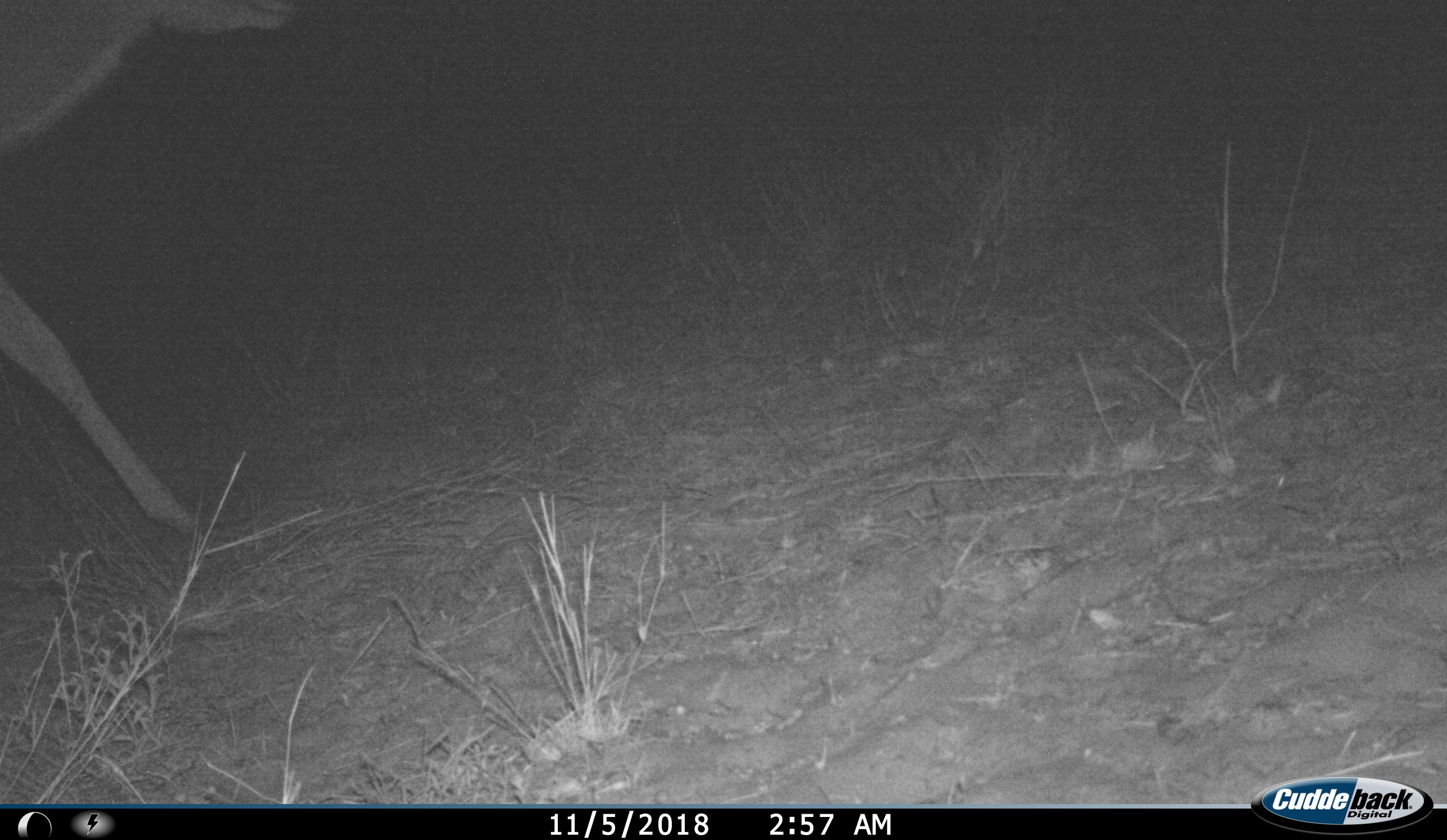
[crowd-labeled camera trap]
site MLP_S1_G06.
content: unidentified animal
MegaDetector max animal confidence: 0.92